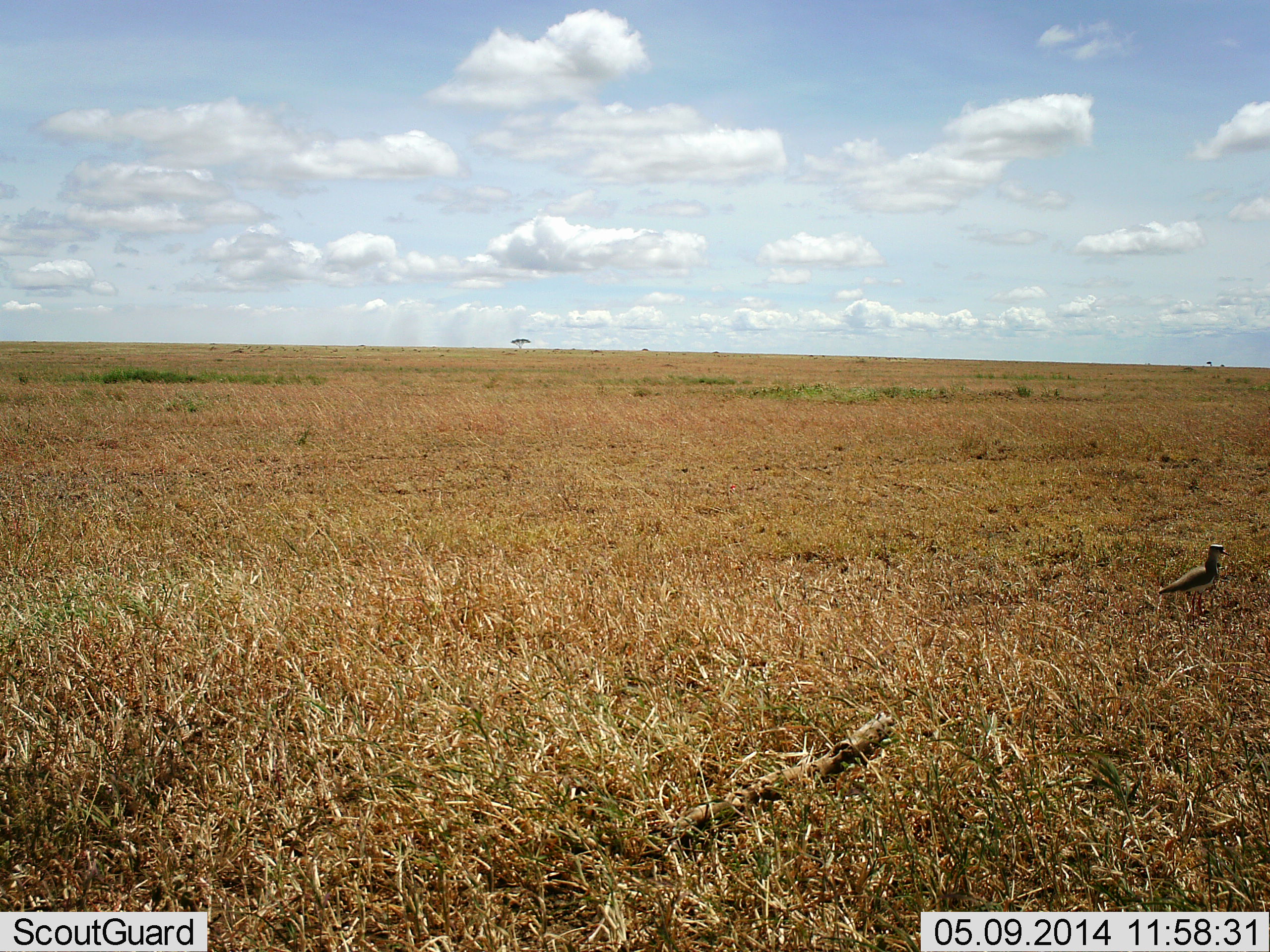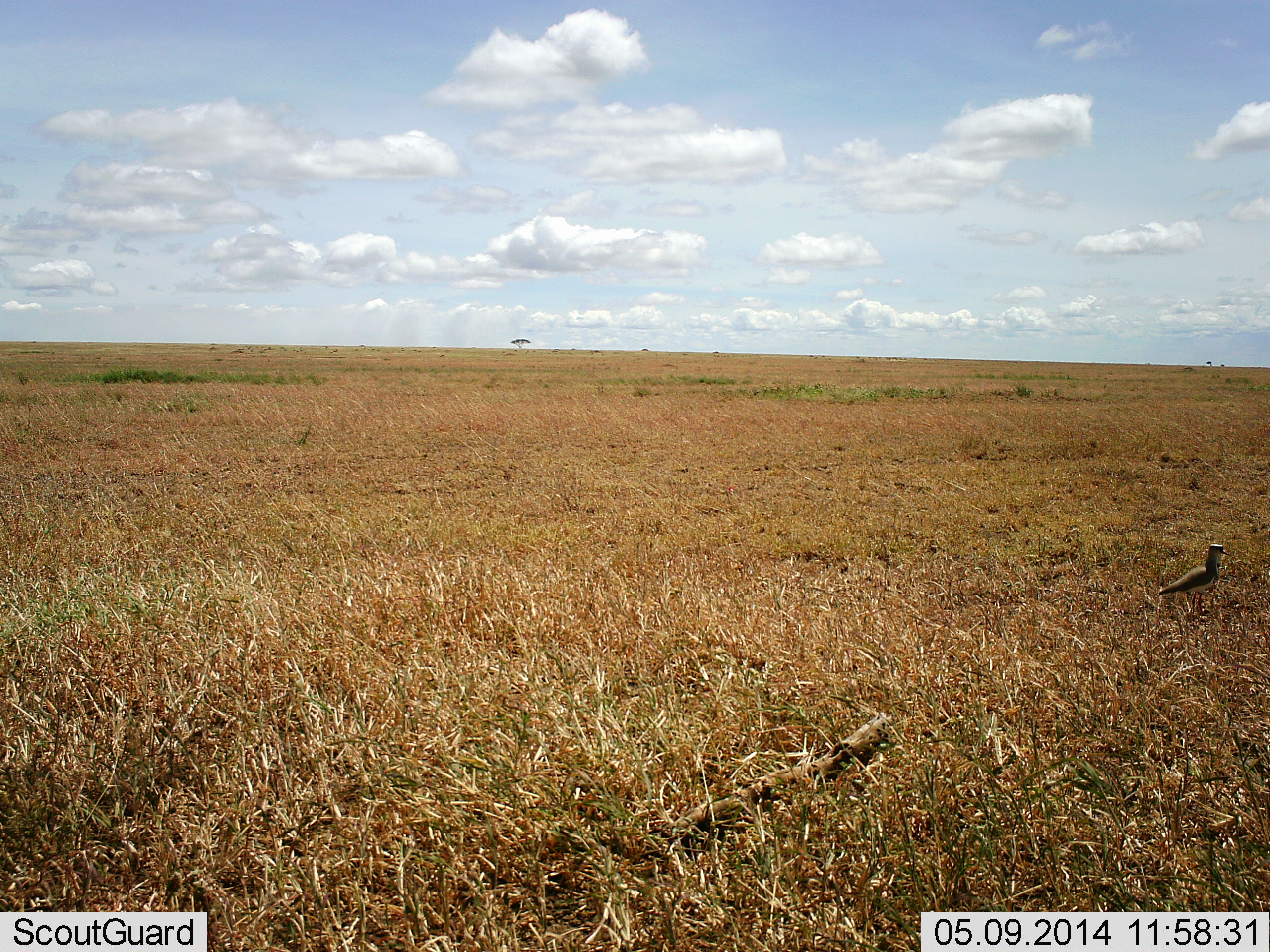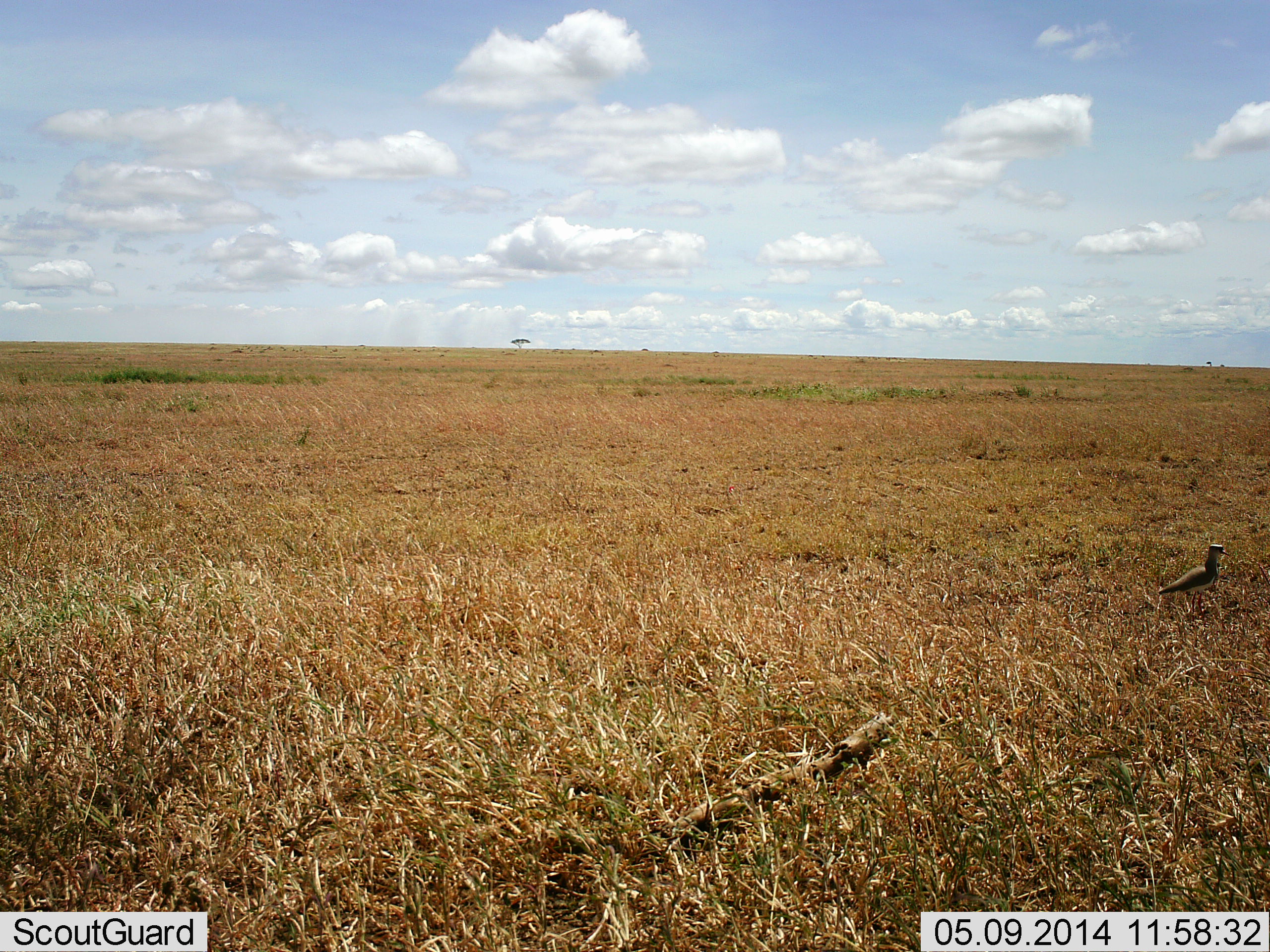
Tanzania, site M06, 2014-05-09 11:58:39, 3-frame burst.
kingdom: Animalia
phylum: Chordata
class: Aves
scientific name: Aves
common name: bird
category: otherbird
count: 1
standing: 100%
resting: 0%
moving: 0%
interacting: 0%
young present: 0%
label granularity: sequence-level